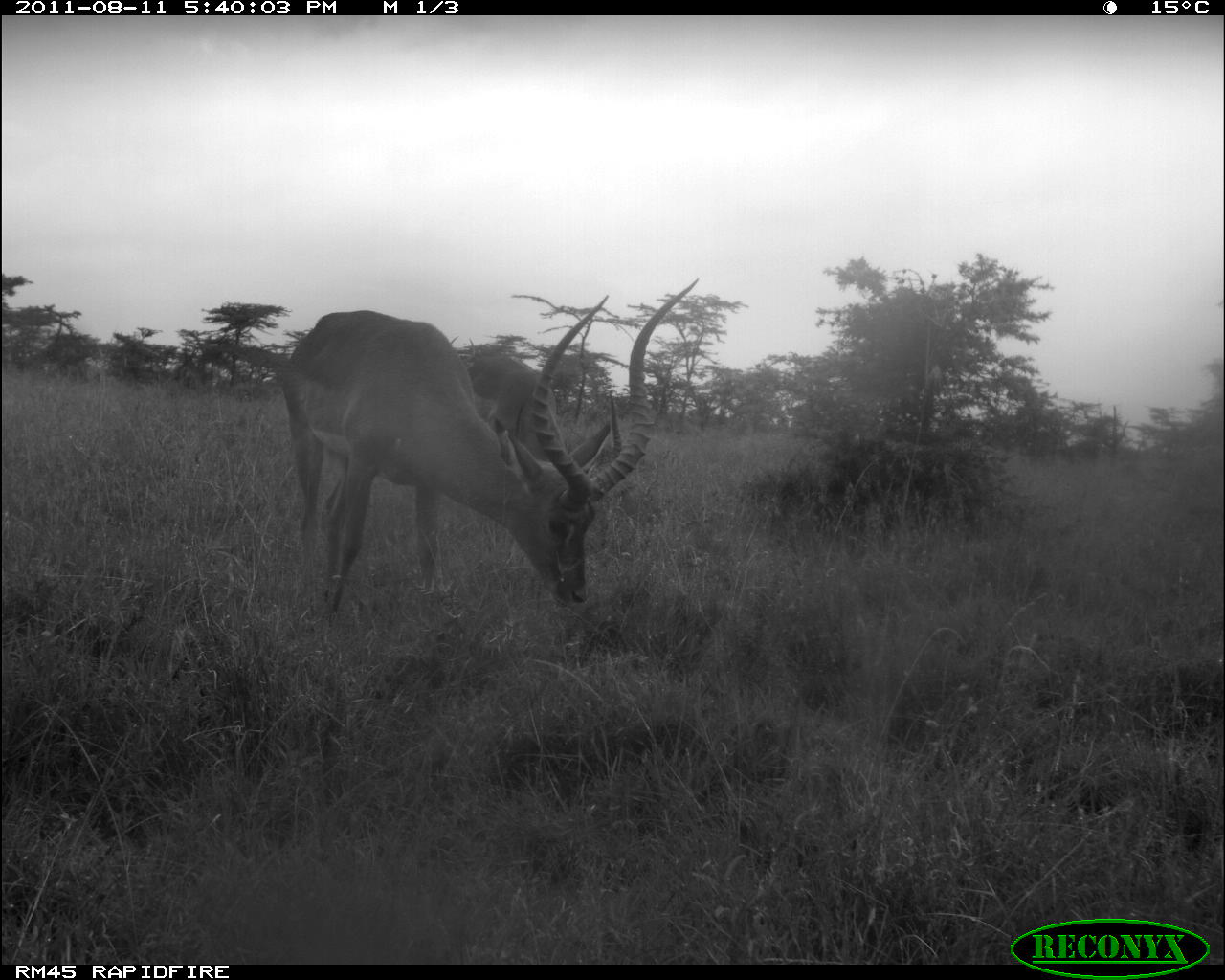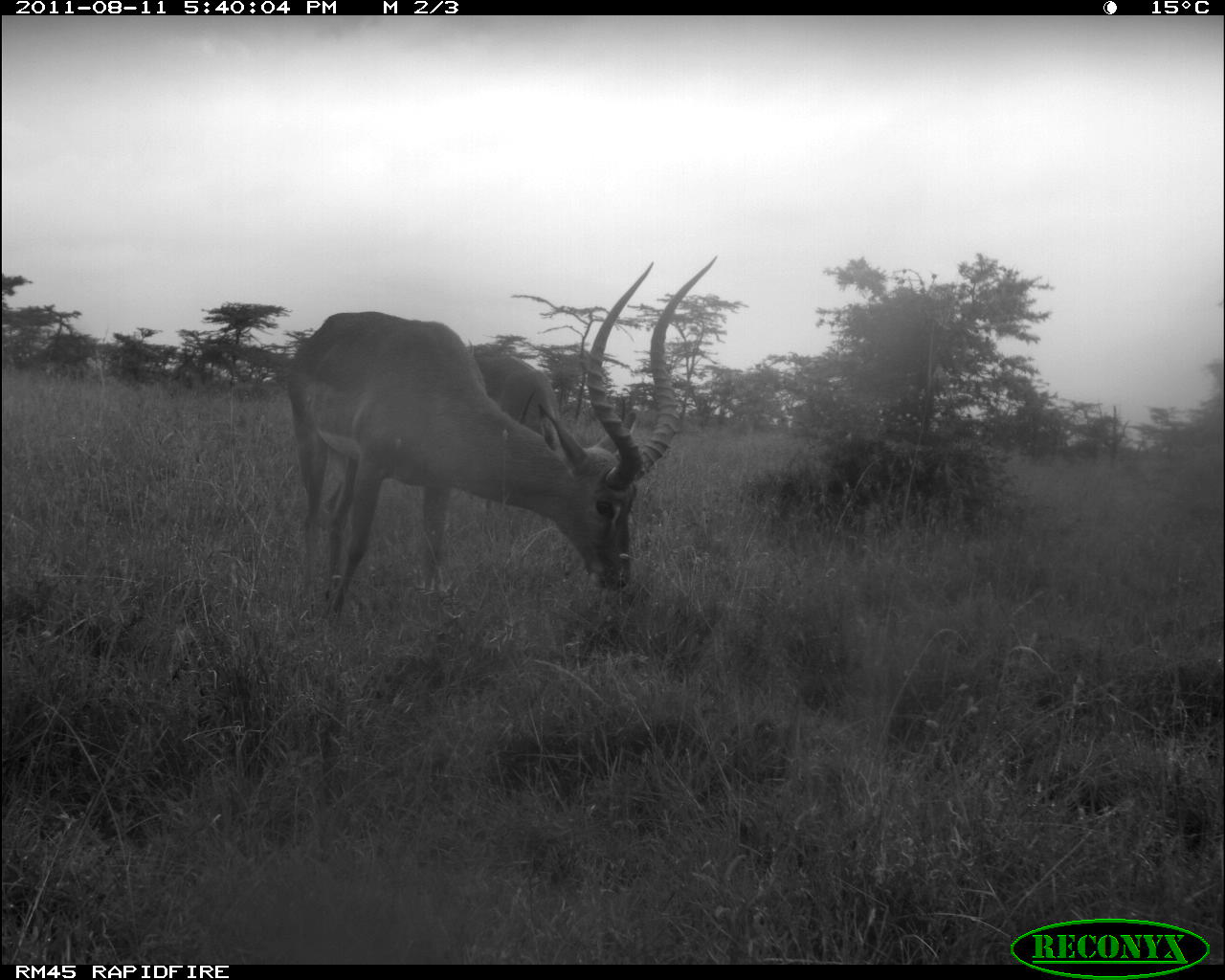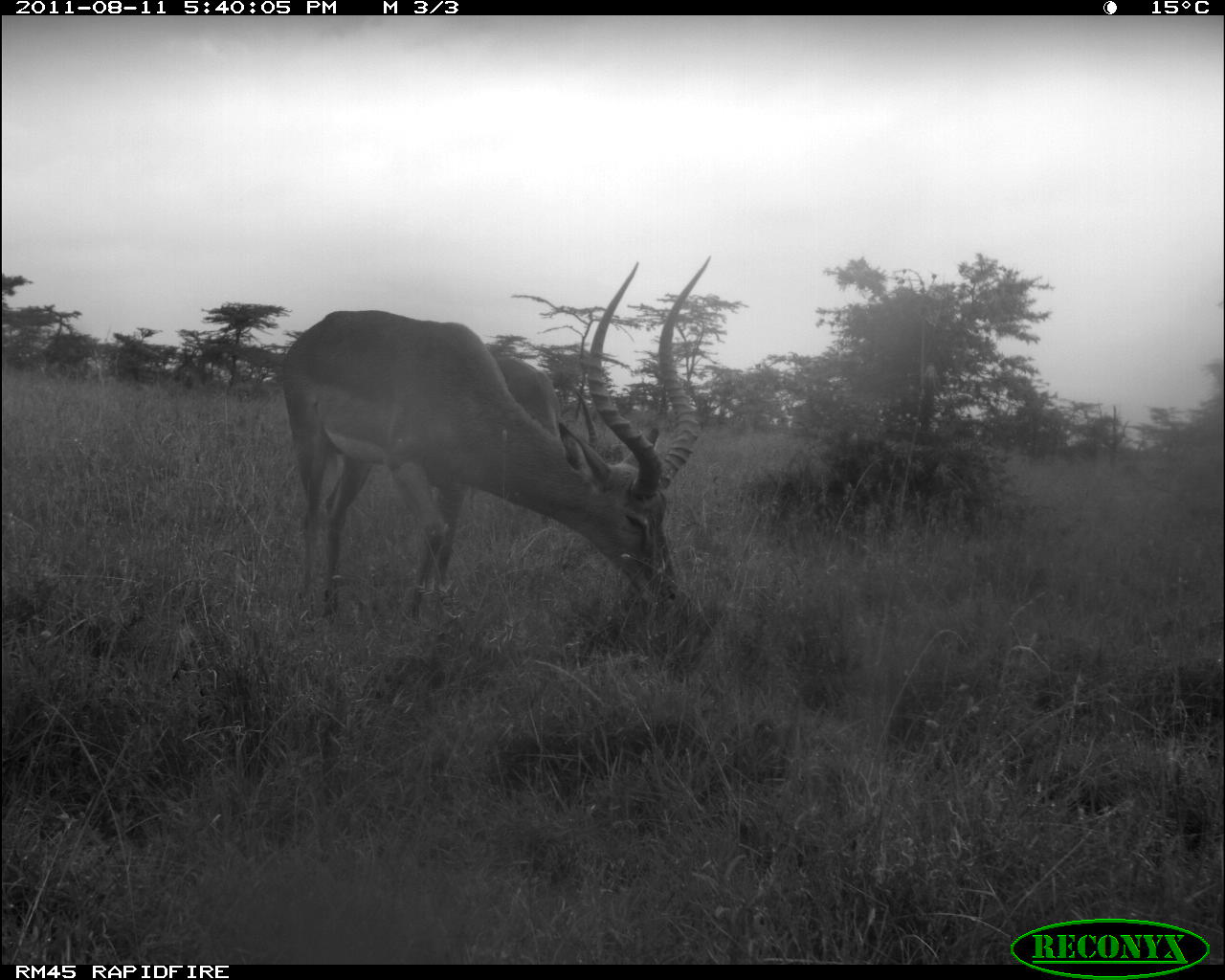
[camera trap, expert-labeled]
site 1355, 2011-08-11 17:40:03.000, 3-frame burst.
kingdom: Animalia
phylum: Chordata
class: Mammalia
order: Artiodactyla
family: Bovidae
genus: Aepyceros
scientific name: Aepyceros melampus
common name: impala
Aepyceros melampus (impala), count 2.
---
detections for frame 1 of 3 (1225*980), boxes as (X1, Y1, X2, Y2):
aepyceros melampus: (279, 279, 700, 626); (468, 348, 622, 467)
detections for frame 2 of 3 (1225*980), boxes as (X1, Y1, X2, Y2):
aepyceros melampus: (283, 254, 719, 617); (473, 351, 626, 439)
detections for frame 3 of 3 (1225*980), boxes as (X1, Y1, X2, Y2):
aepyceros melampus: (280, 255, 713, 625); (428, 354, 670, 549)